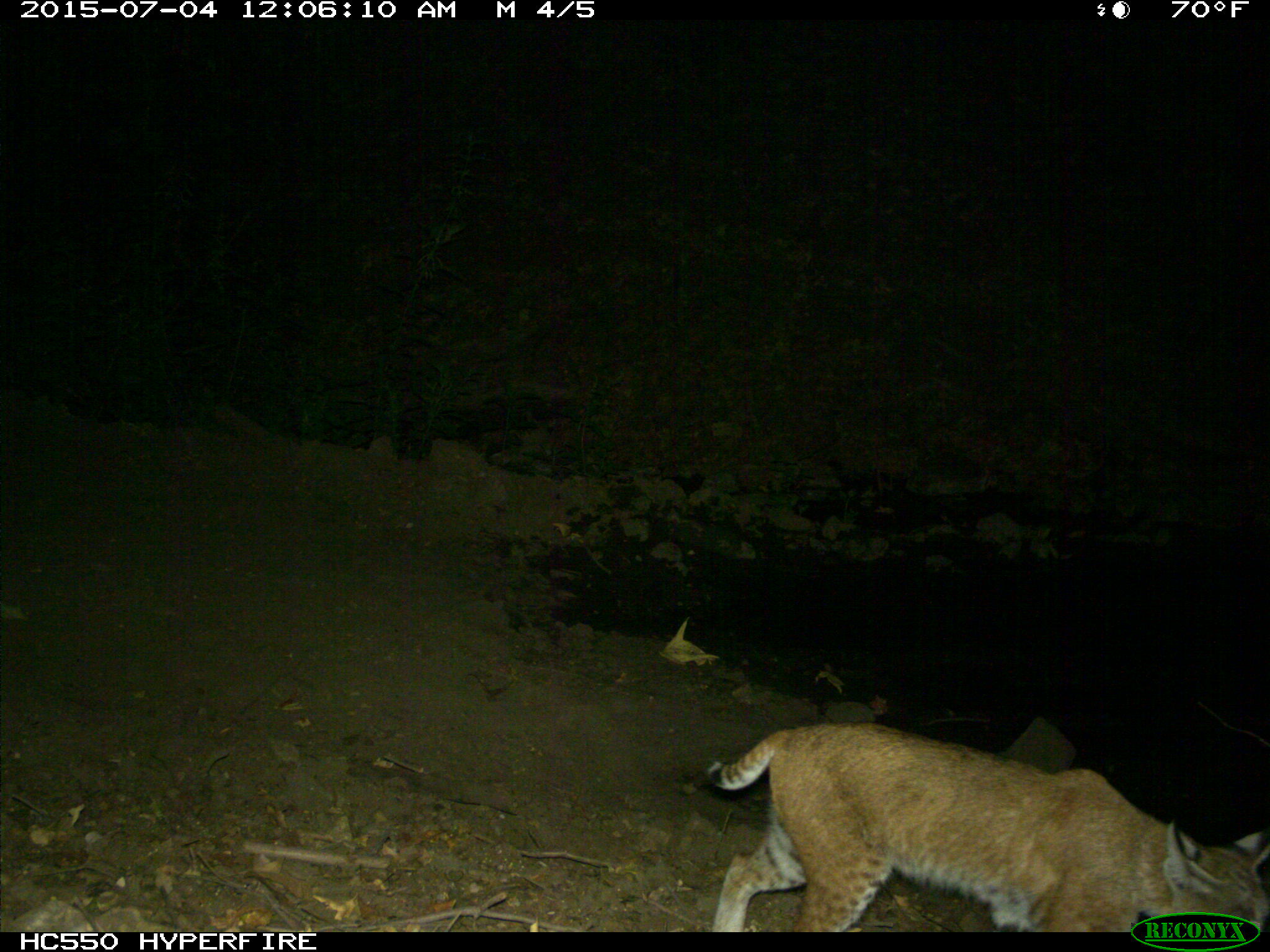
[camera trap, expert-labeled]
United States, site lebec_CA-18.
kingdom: Animalia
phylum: Chordata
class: Mammalia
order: Carnivora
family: Felidae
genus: Lynx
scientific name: Lynx rufus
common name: bobcat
Lynx rufus (bobcat).